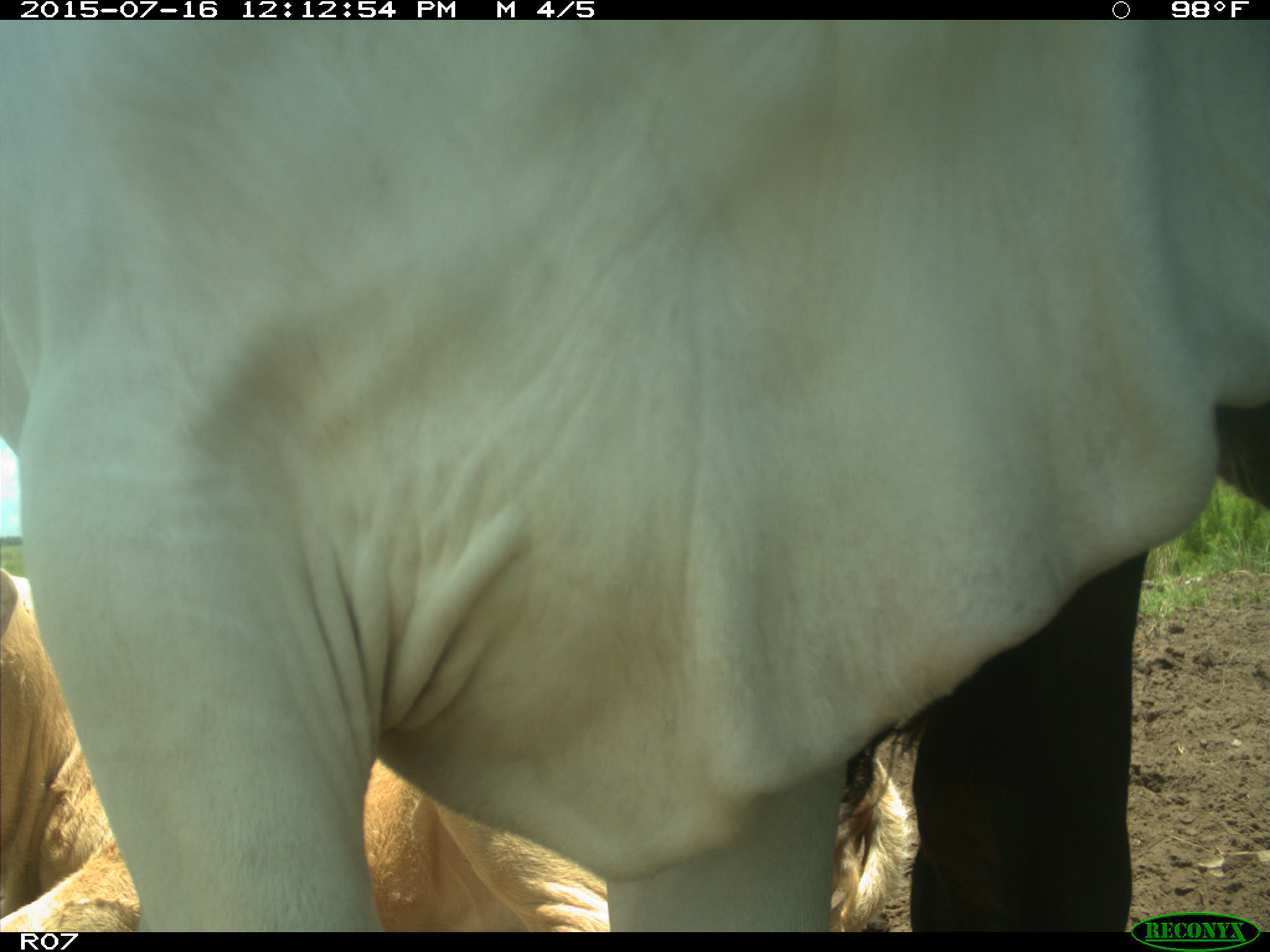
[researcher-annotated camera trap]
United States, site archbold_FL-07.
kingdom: Animalia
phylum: Chordata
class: Mammalia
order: Artiodactyla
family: Bovidae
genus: Bos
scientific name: Bos taurus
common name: domestic cow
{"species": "Bos taurus (domestic cow)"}